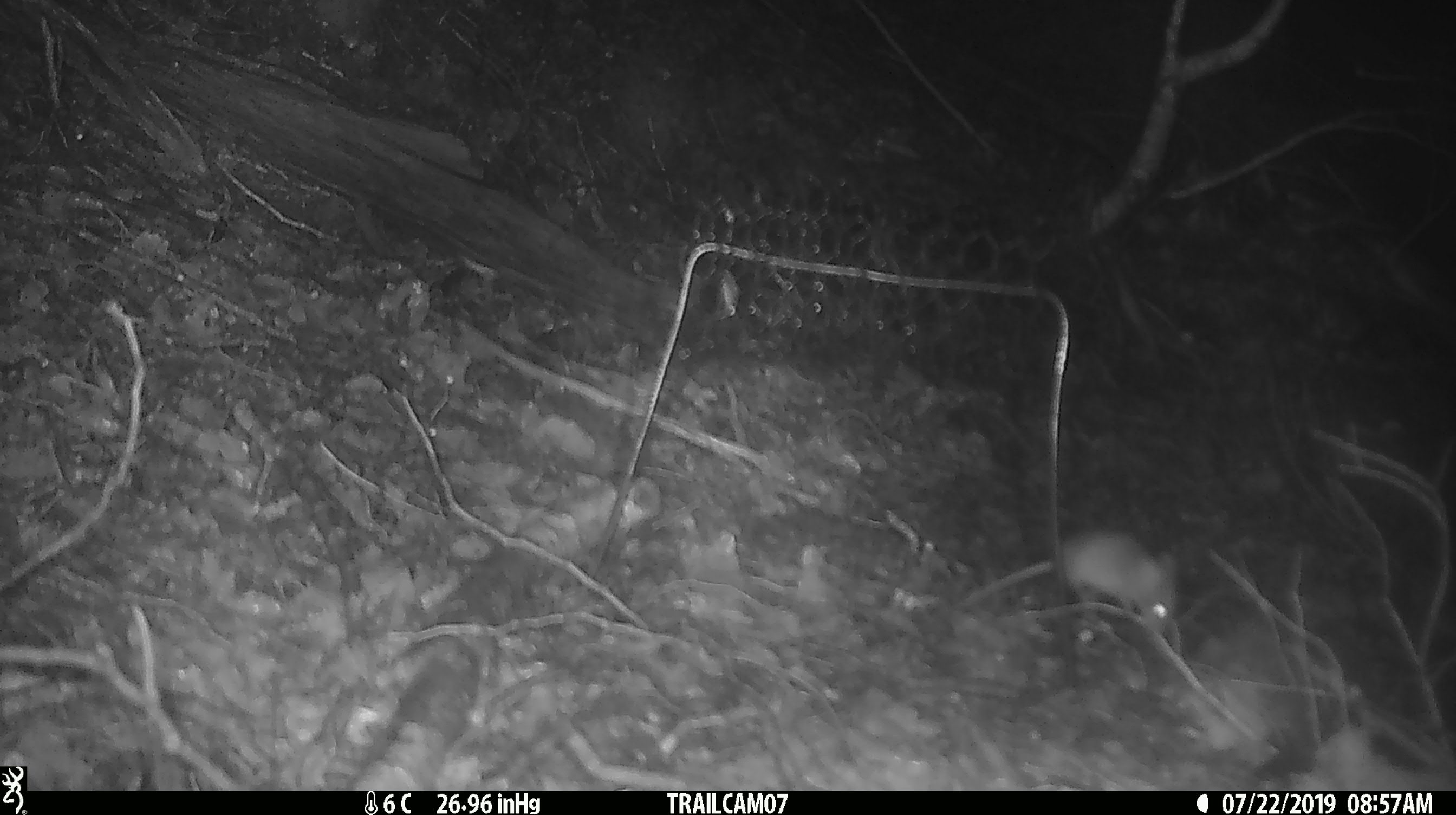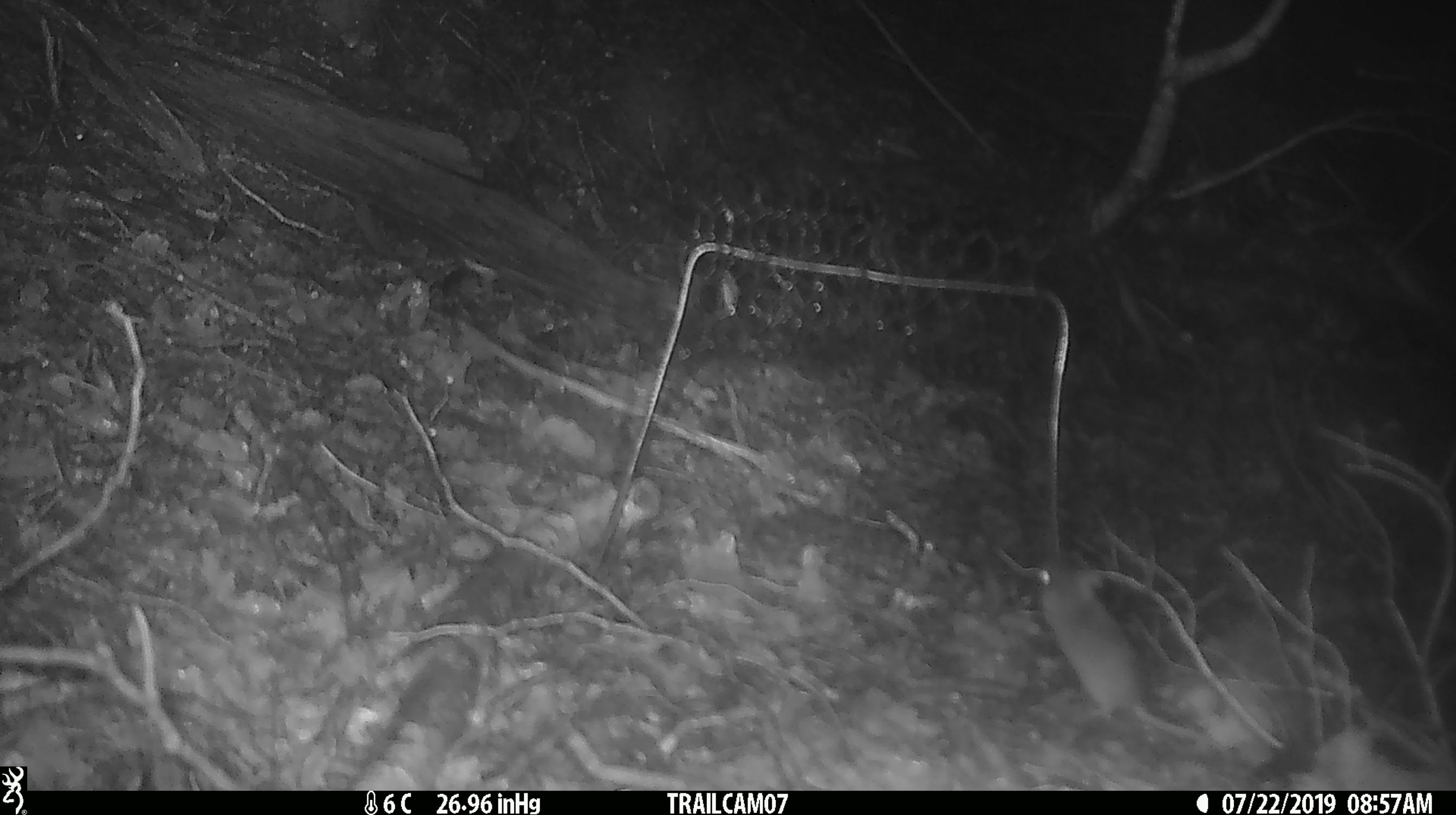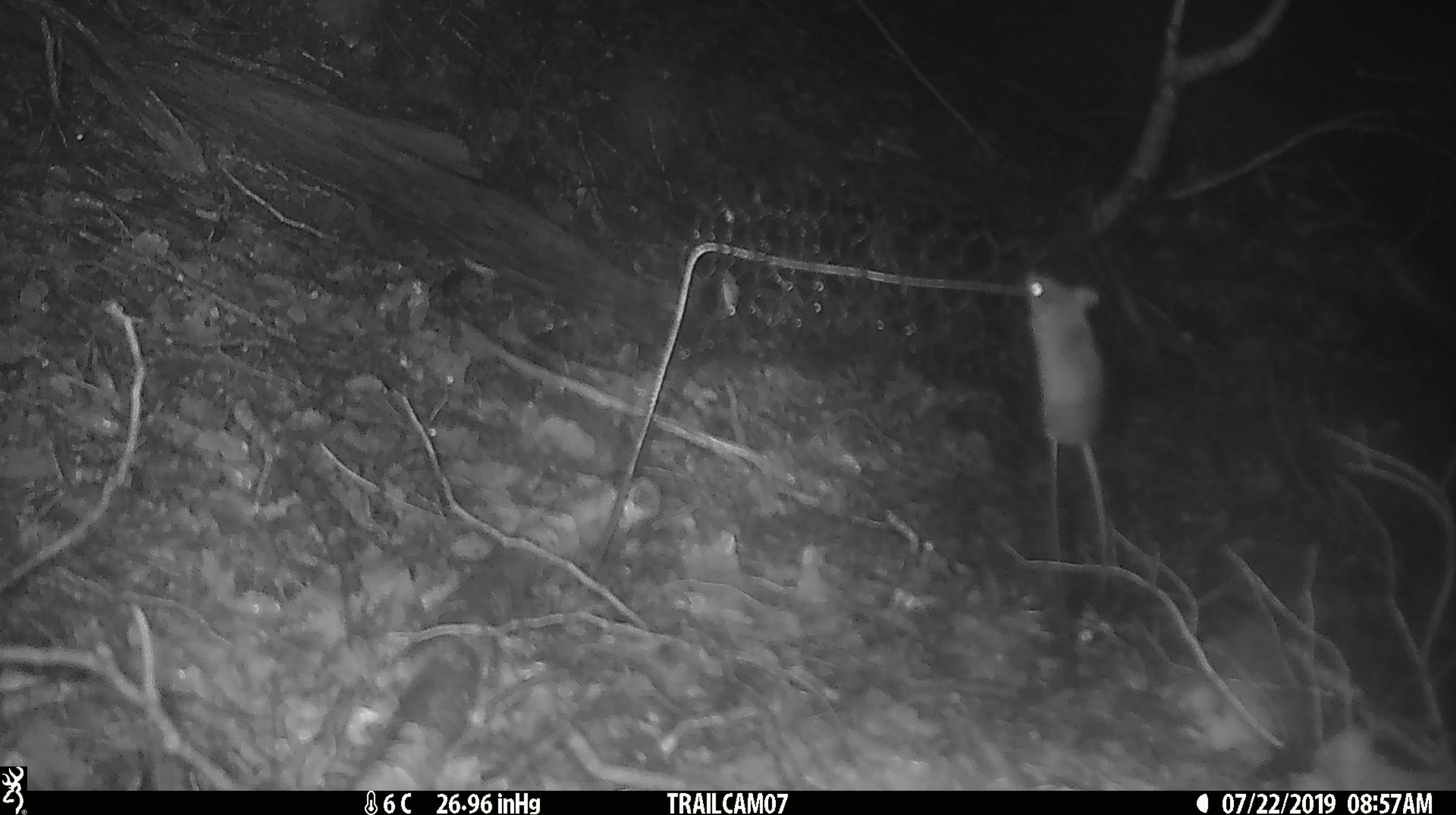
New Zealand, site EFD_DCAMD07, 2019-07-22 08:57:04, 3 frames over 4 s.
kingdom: Animalia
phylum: Chordata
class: Mammalia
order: Rodentia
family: Muridae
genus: Mus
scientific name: Mus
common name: mouse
Mouse (Mus).